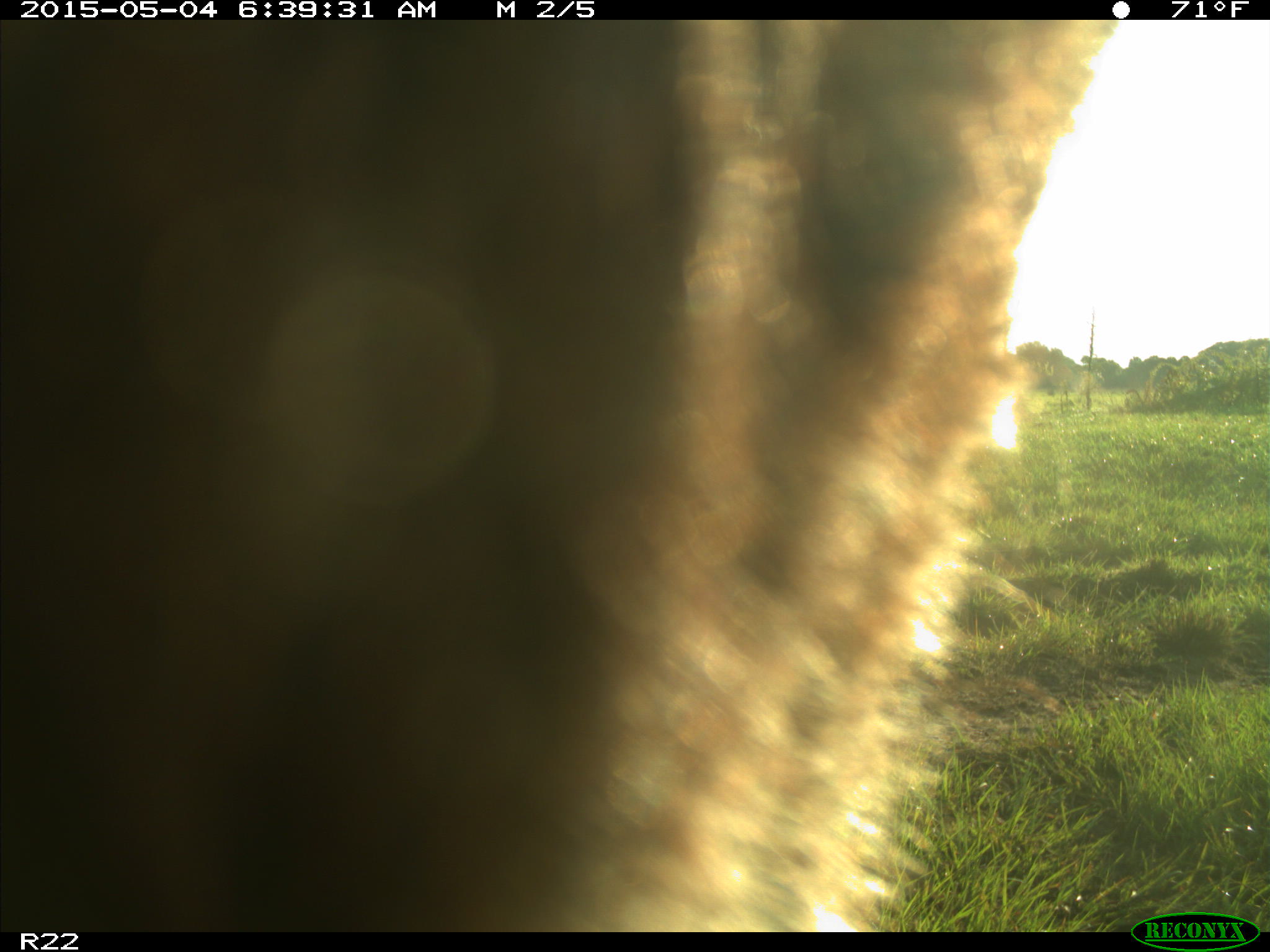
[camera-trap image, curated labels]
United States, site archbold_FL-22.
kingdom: Animalia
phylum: Chordata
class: Mammalia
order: Artiodactyla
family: Bovidae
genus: Bos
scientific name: Bos taurus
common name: domestic cow